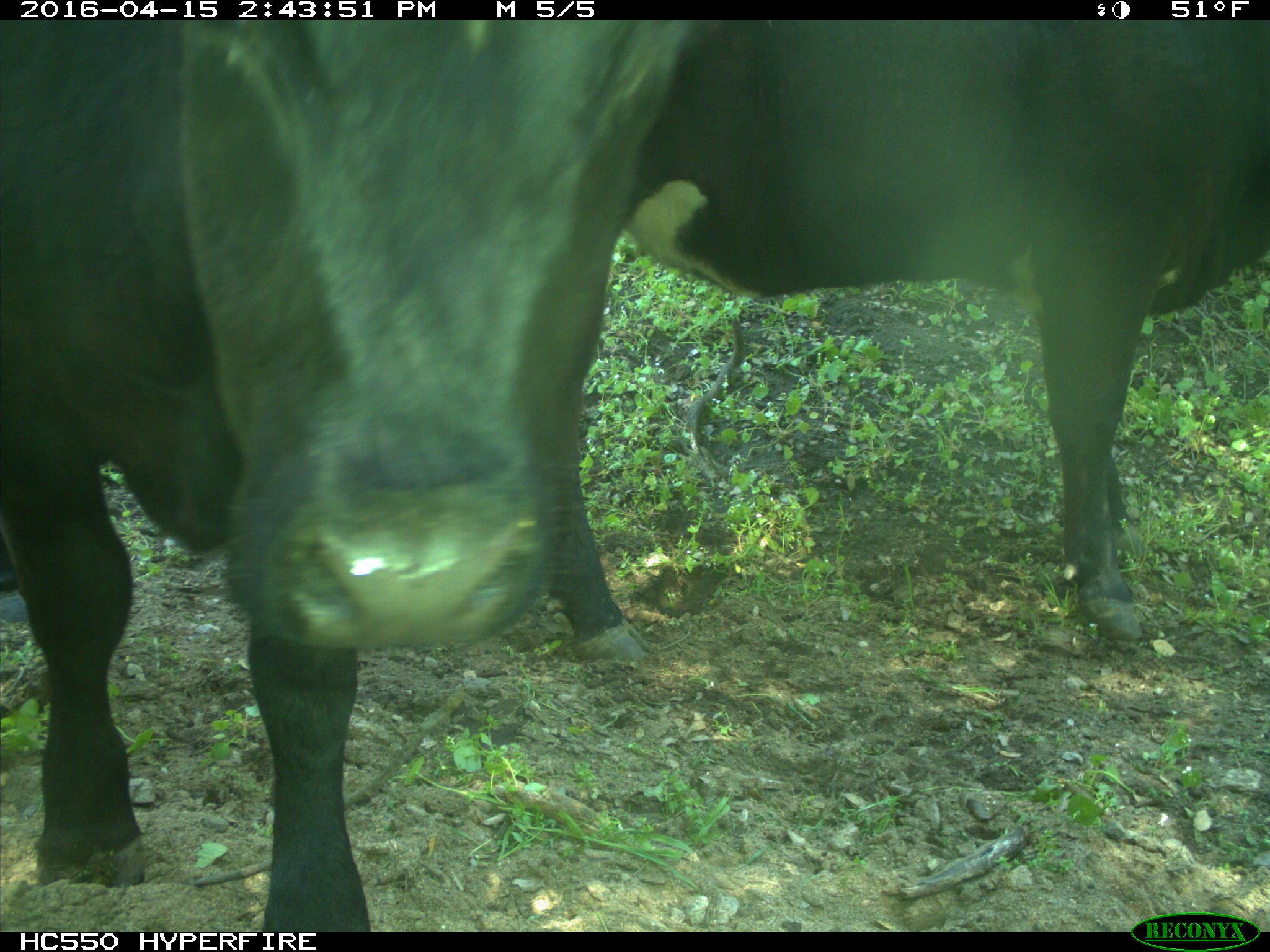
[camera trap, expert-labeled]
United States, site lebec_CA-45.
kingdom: Animalia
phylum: Chordata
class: Mammalia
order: Artiodactyla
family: Bovidae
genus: Bos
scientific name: Bos taurus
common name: domestic cow